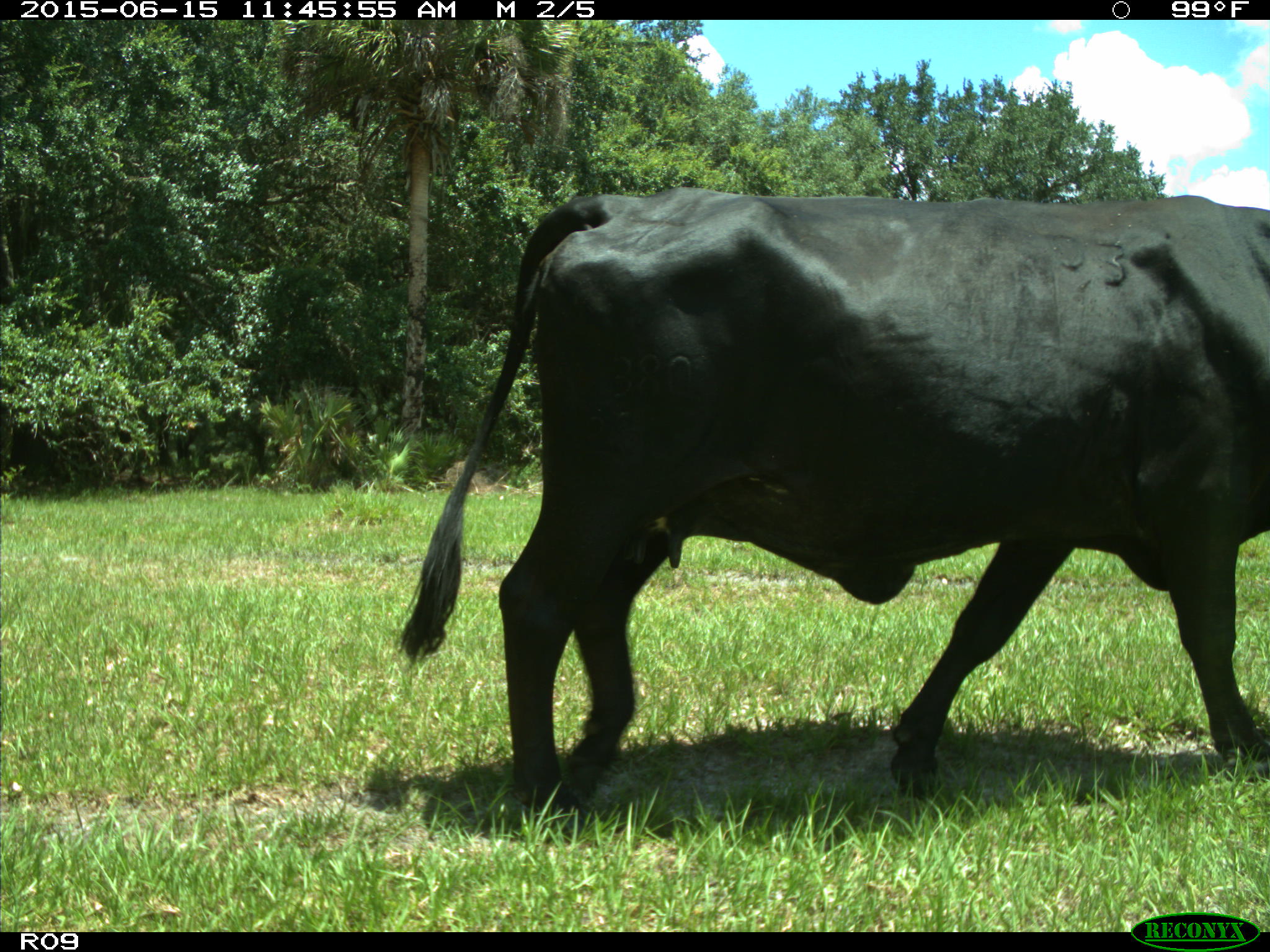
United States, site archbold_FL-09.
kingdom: Animalia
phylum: Chordata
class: Mammalia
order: Artiodactyla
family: Bovidae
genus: Bos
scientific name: Bos taurus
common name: domestic cow